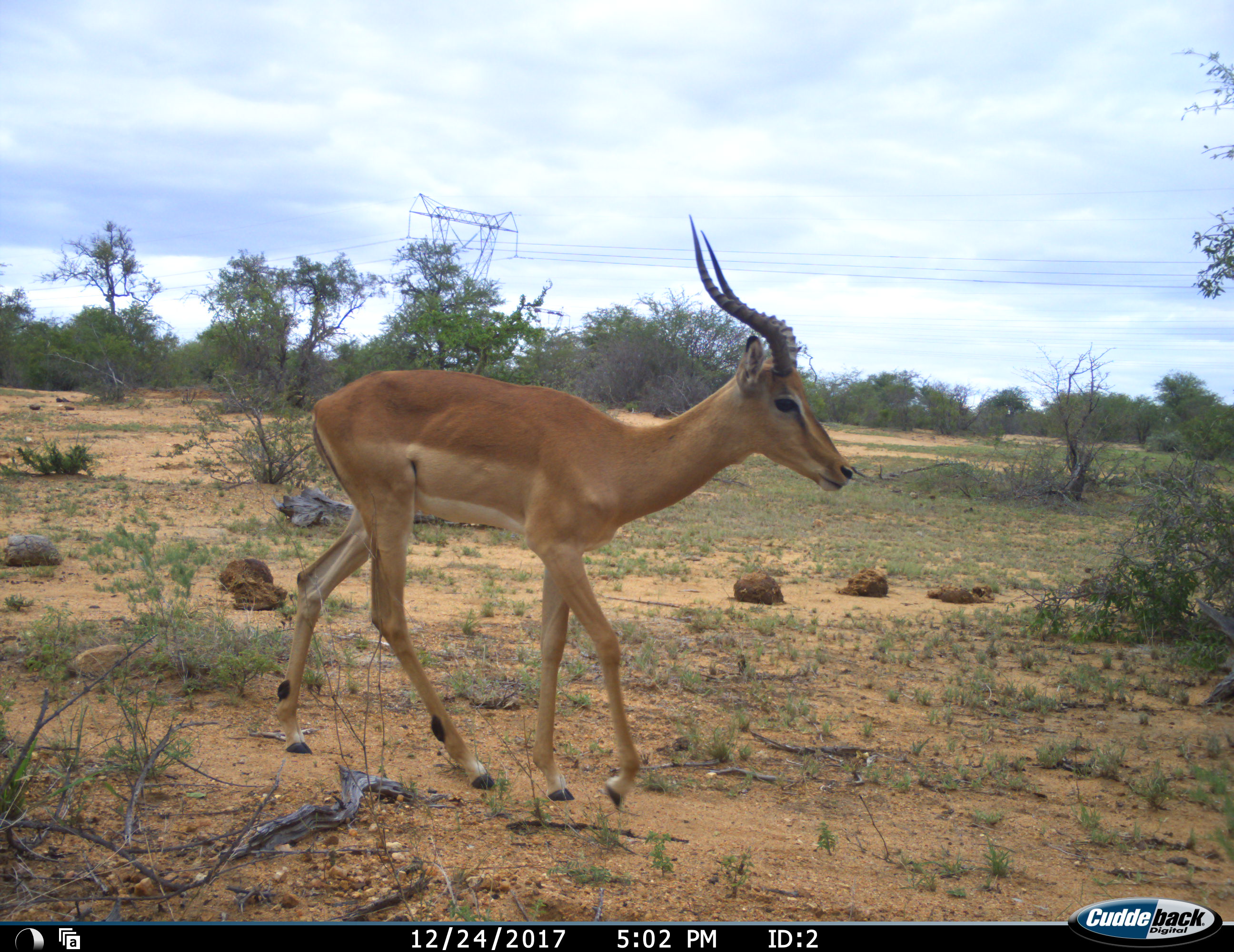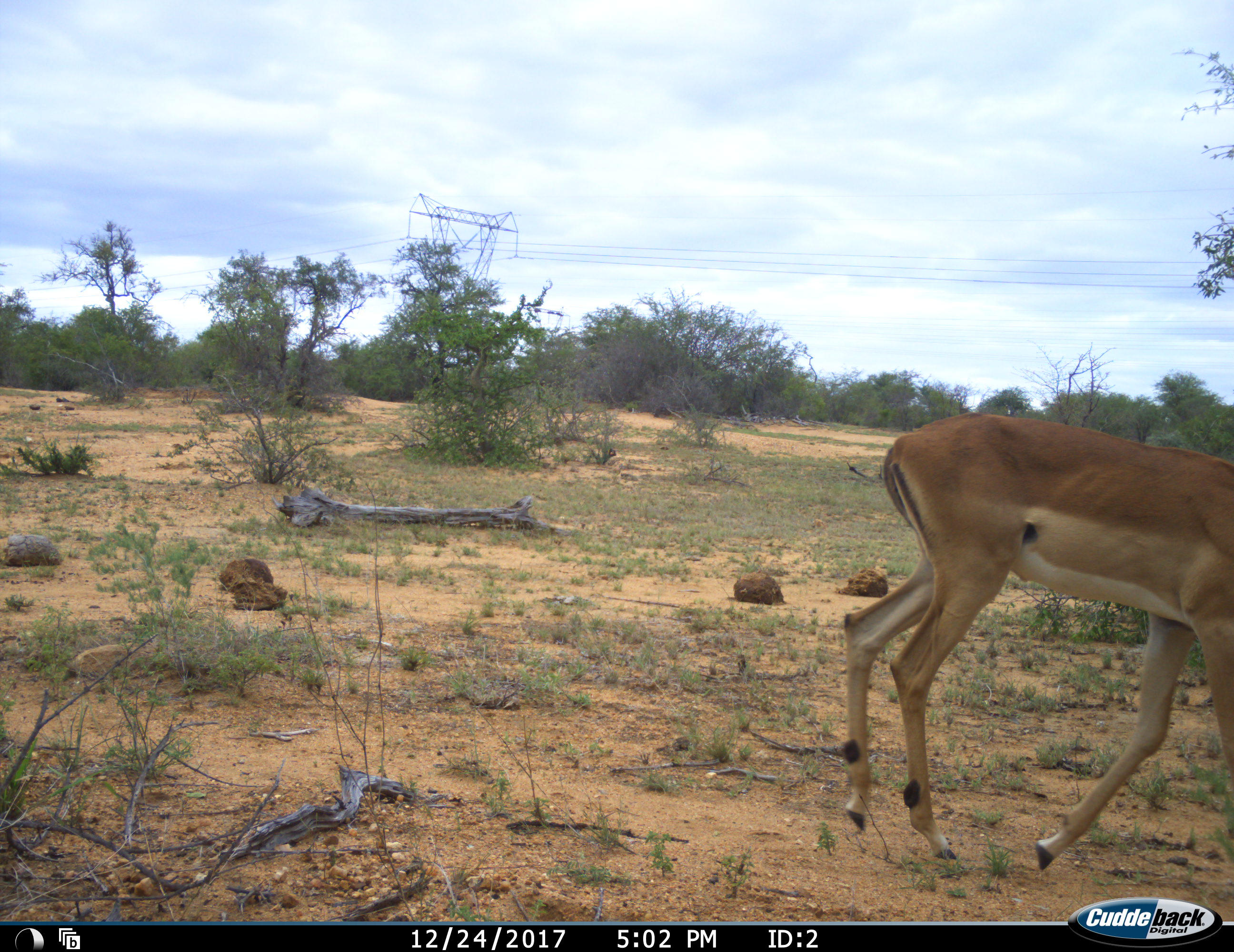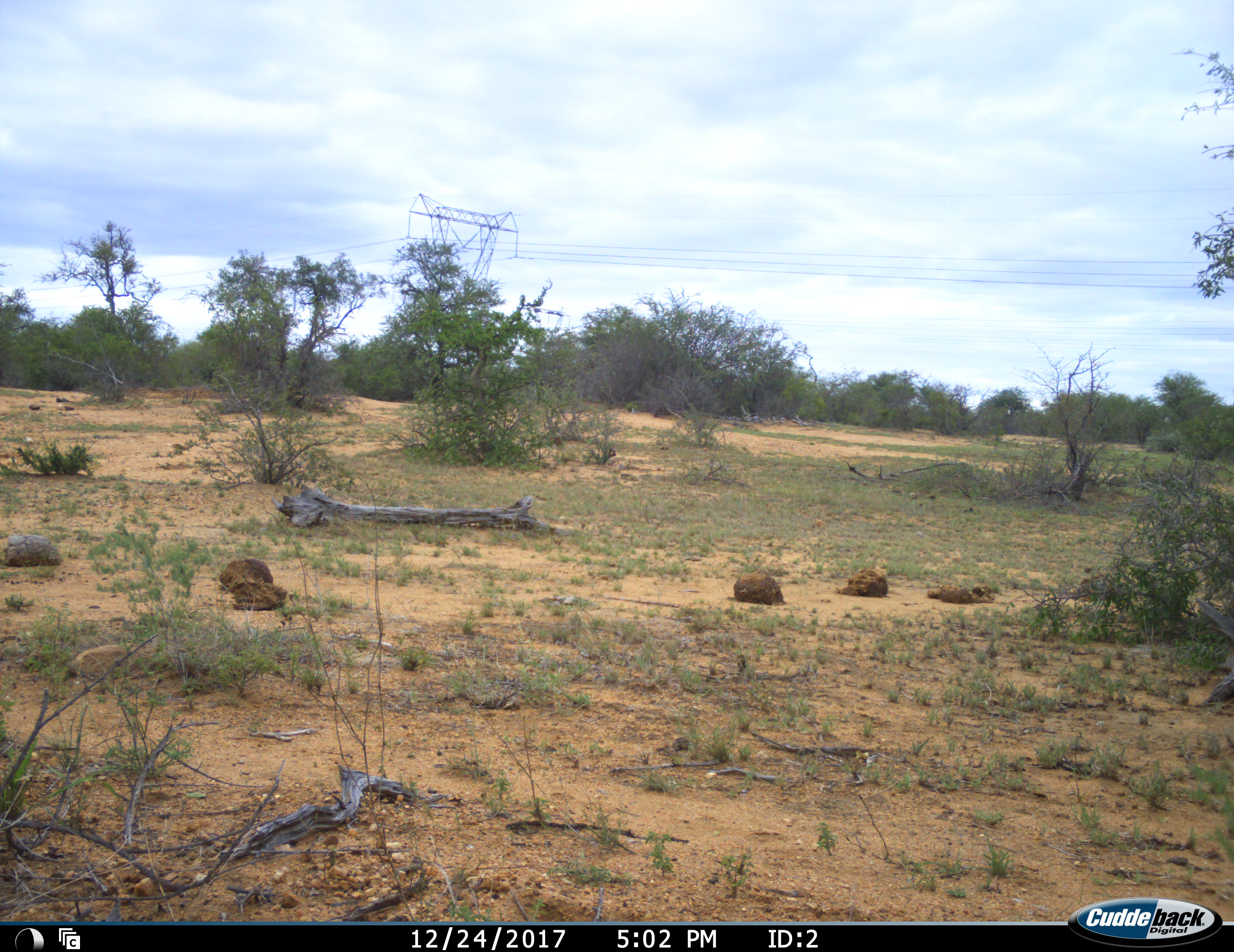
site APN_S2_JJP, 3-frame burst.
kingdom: Animalia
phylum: Chordata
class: Mammalia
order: Artiodactyla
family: Bovidae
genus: Aepyceros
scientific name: Aepyceros melampus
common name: impala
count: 1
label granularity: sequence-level